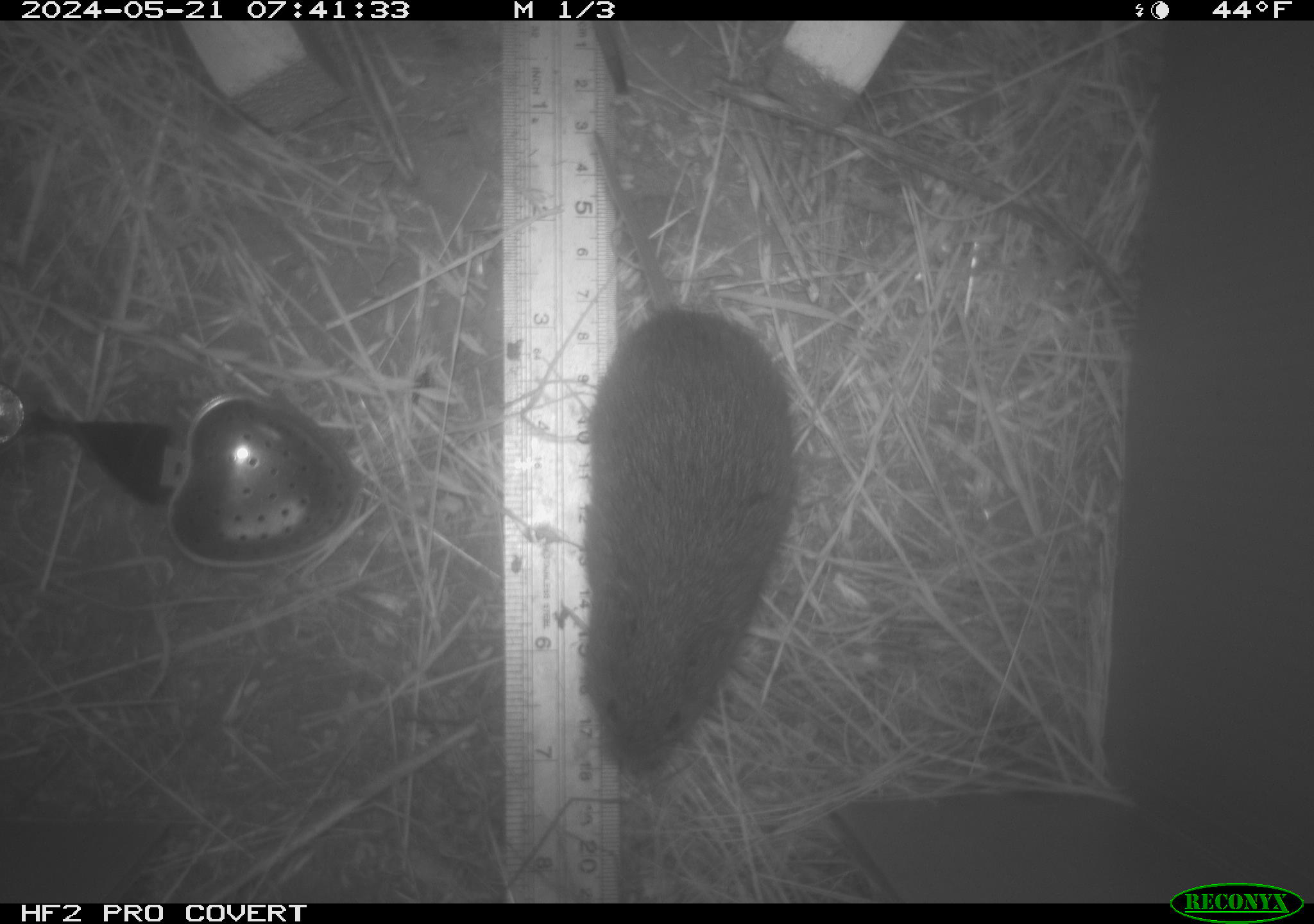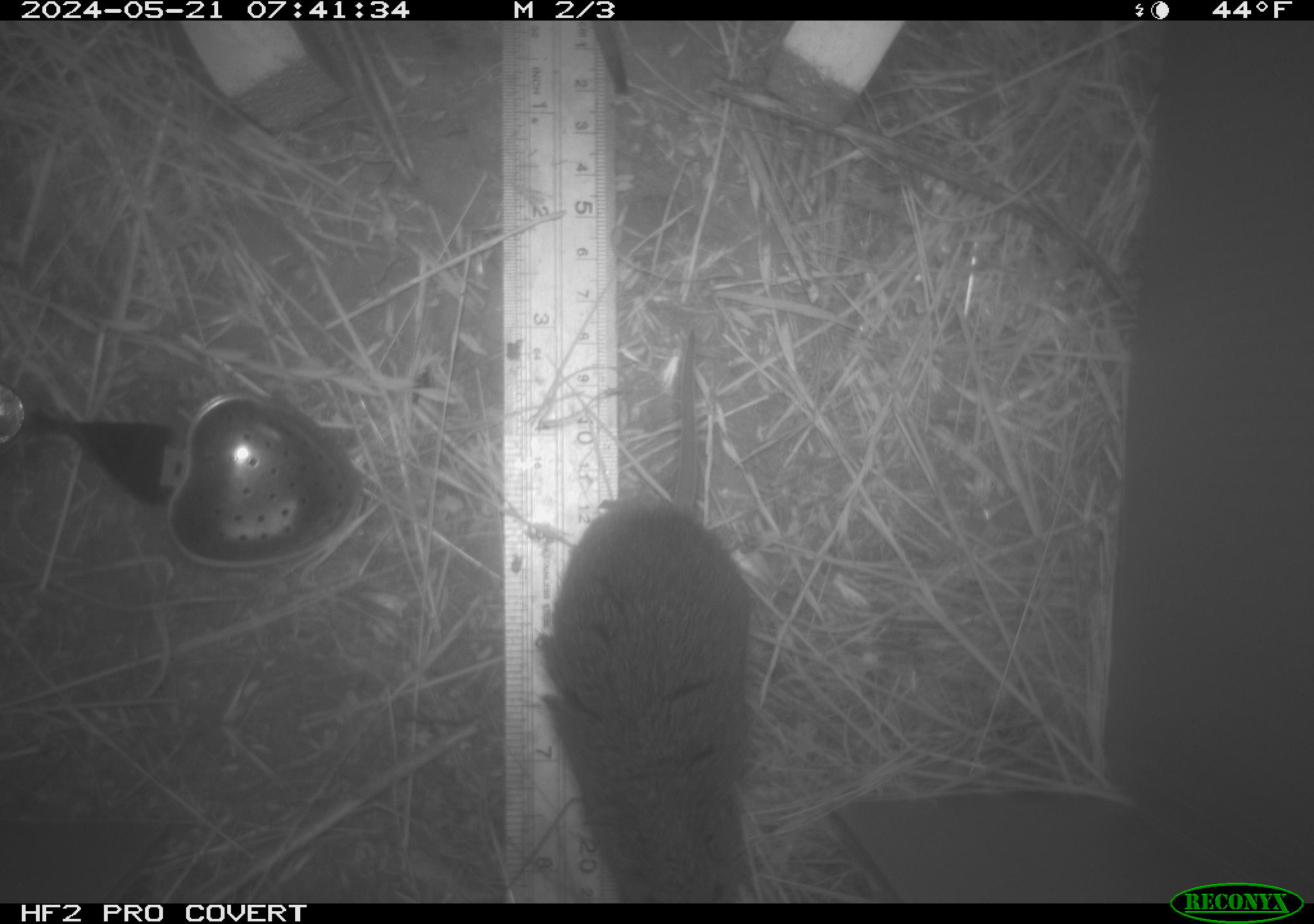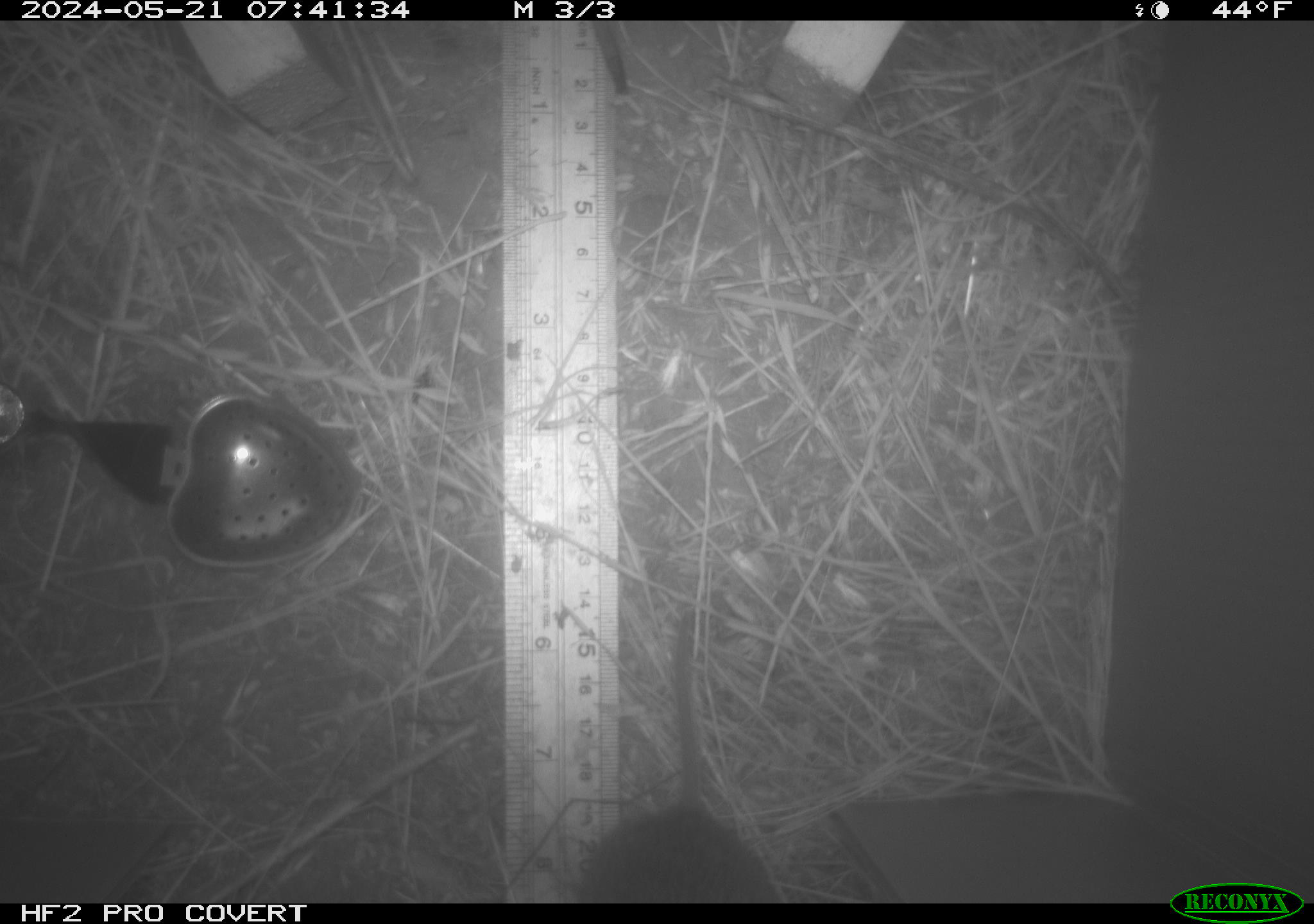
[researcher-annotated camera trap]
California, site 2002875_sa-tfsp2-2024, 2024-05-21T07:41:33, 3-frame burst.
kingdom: Animalia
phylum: Chordata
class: Mammalia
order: Rodentia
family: Cricetidae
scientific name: Arvicolinae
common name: voles, lemmings, and muskrats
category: arvicolinae subfamily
Arvicolinae subfamily (voles, lemmings, and muskrats) (Arvicolinae).